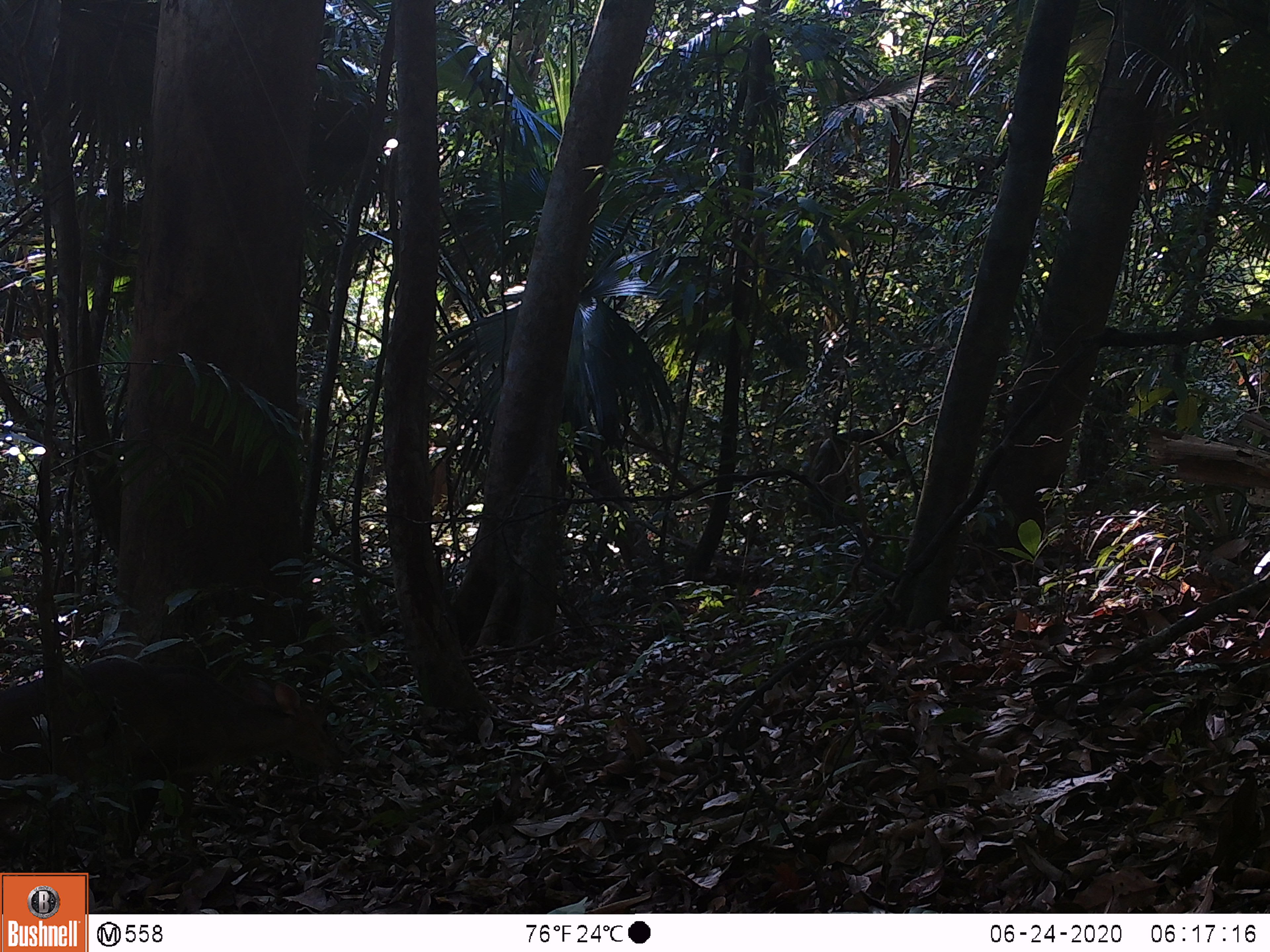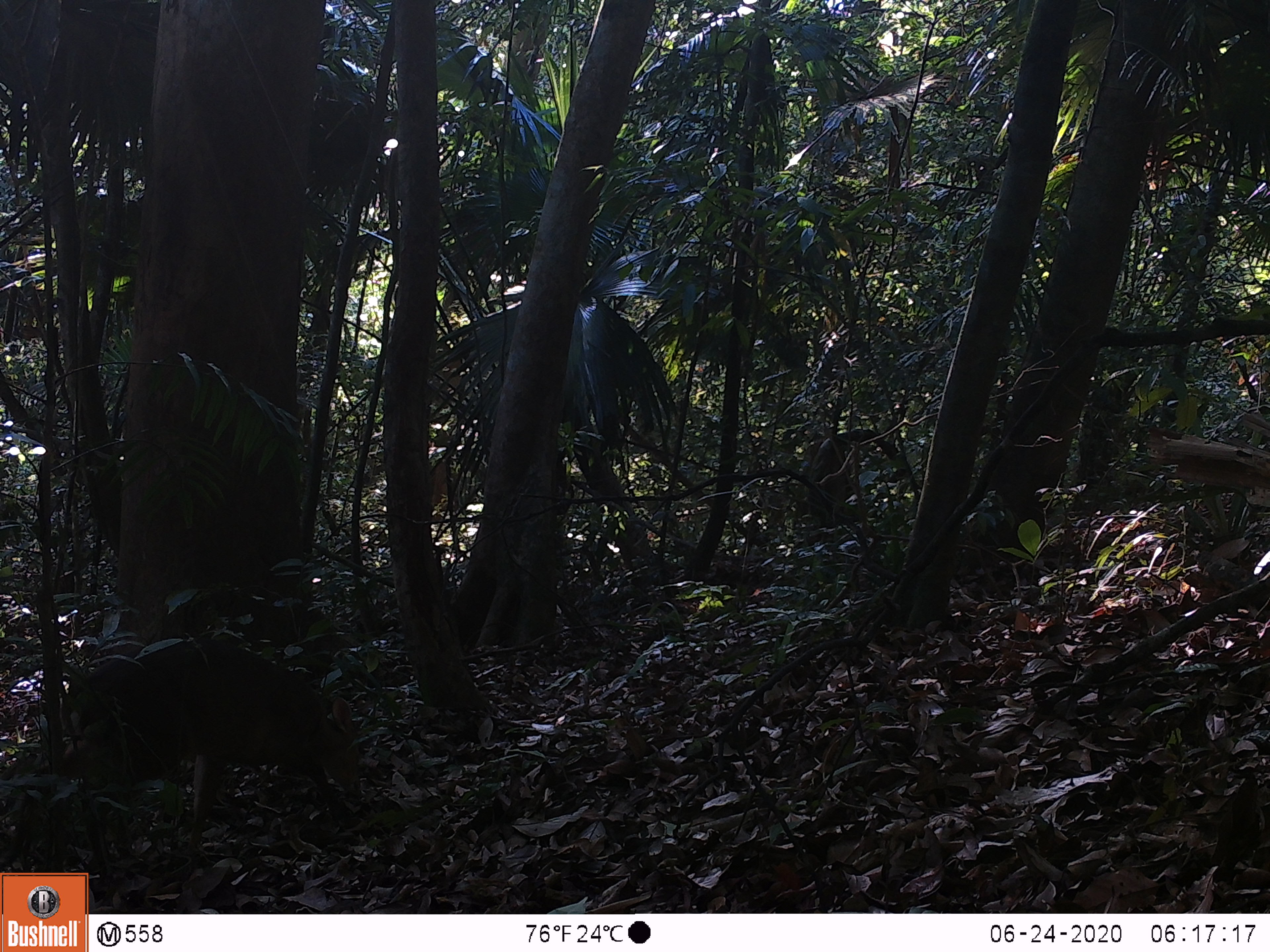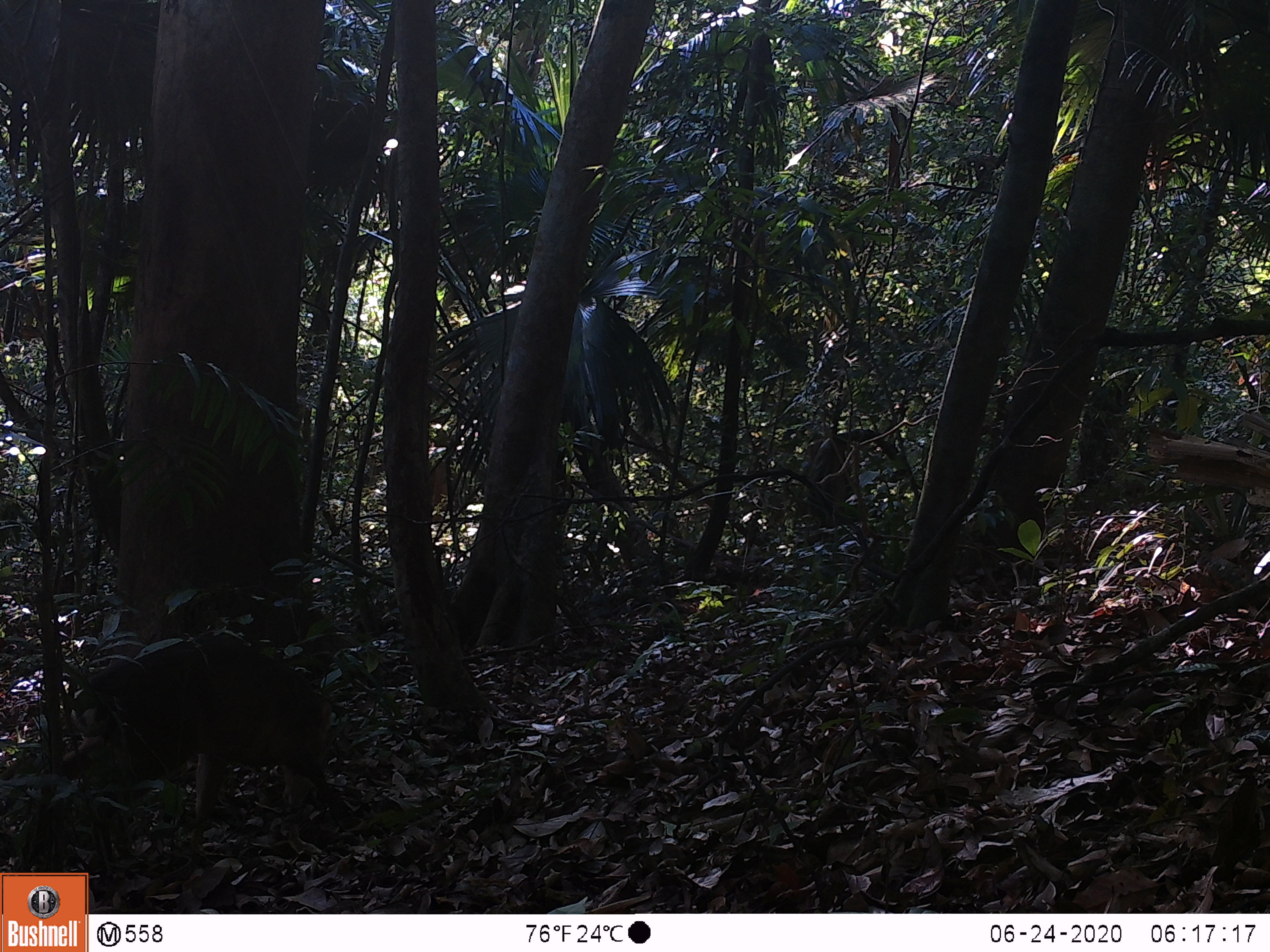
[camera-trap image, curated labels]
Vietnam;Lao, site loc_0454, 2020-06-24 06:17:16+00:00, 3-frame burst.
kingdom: Animalia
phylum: Chordata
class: Mammalia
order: Artiodactyla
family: Cervidae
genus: Muntiacus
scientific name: Muntiacus vuquangensis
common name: large-antlered muntjac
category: large antlered muntjac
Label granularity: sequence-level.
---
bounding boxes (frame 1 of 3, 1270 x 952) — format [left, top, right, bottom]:
large antlered muntjac: [0, 657, 344, 858]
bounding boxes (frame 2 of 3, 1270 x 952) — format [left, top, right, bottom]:
large antlered muntjac: [0, 635, 362, 880]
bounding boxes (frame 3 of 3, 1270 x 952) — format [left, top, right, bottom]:
large antlered muntjac: [10, 632, 351, 871]